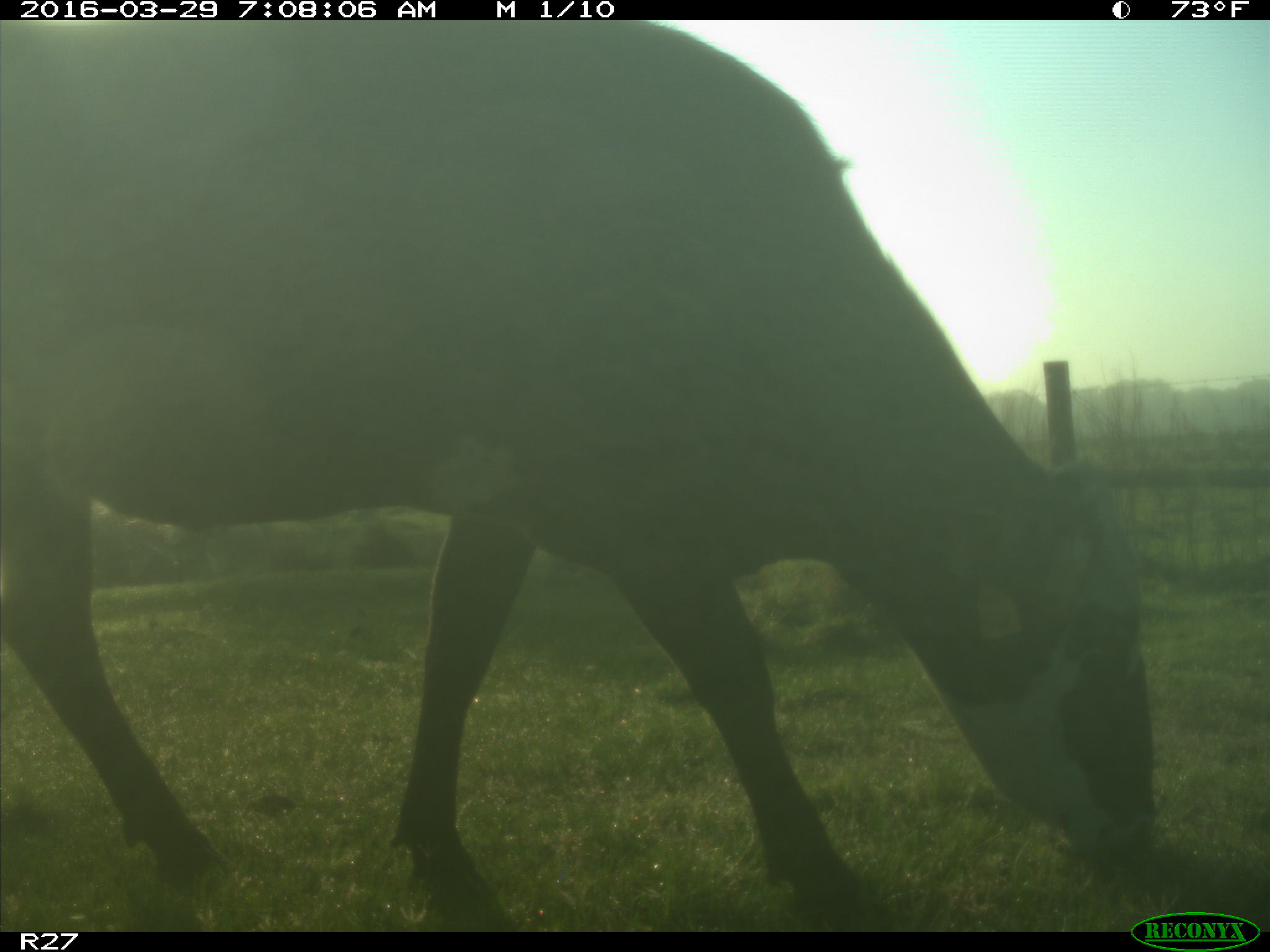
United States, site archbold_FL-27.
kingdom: Animalia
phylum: Chordata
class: Mammalia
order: Artiodactyla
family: Bovidae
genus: Bos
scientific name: Bos taurus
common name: domestic cow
Bos taurus (domestic cow).